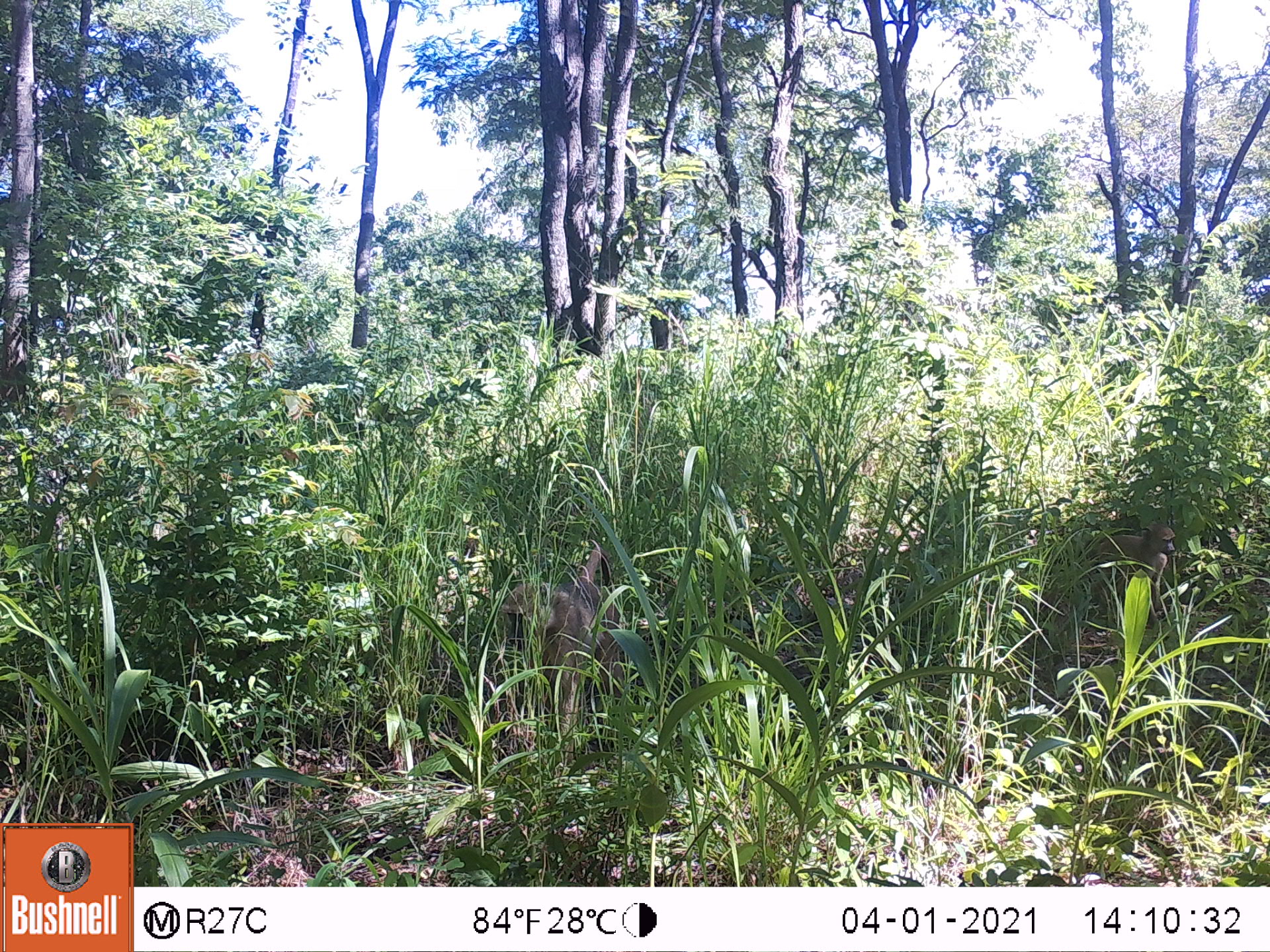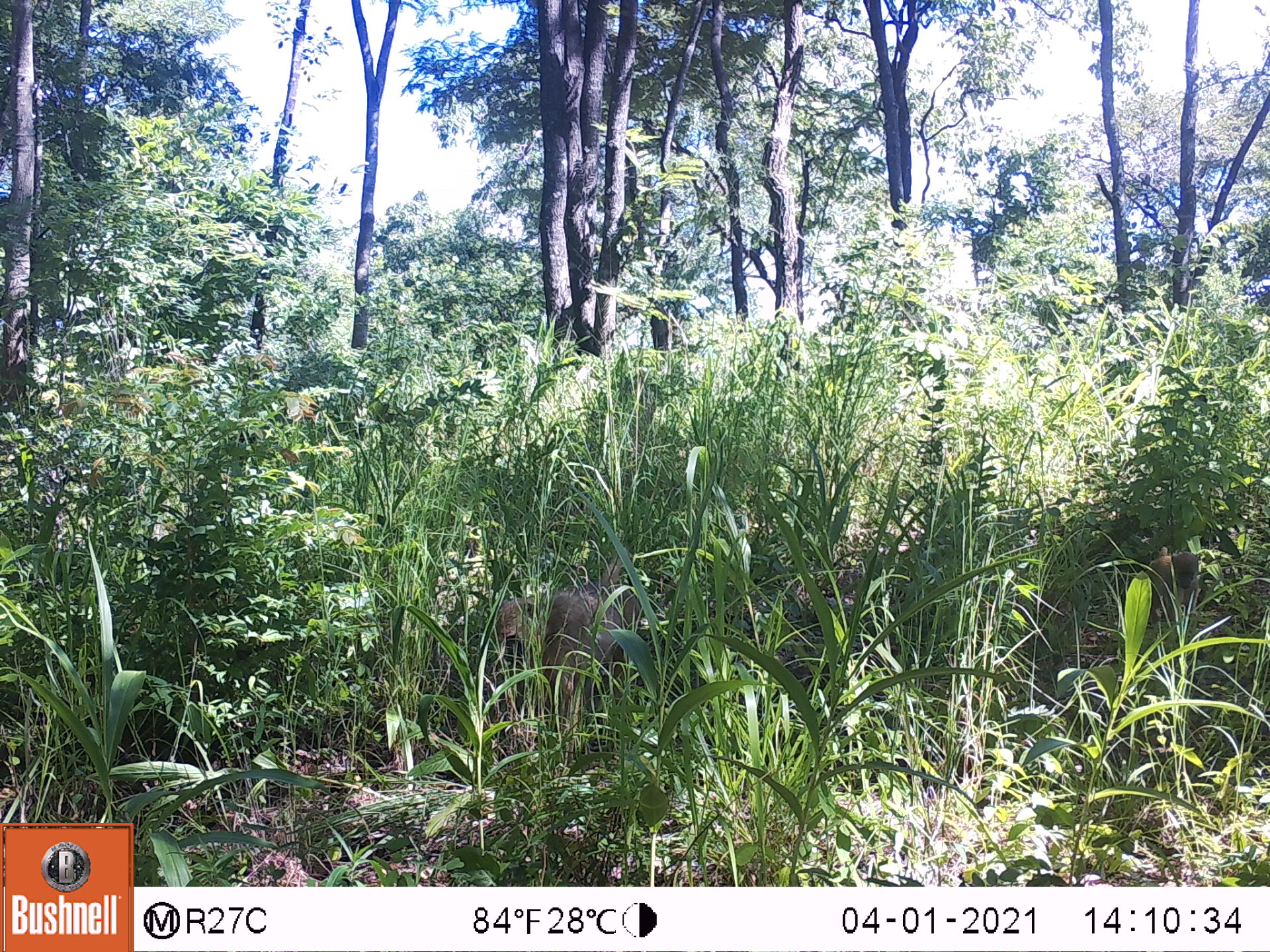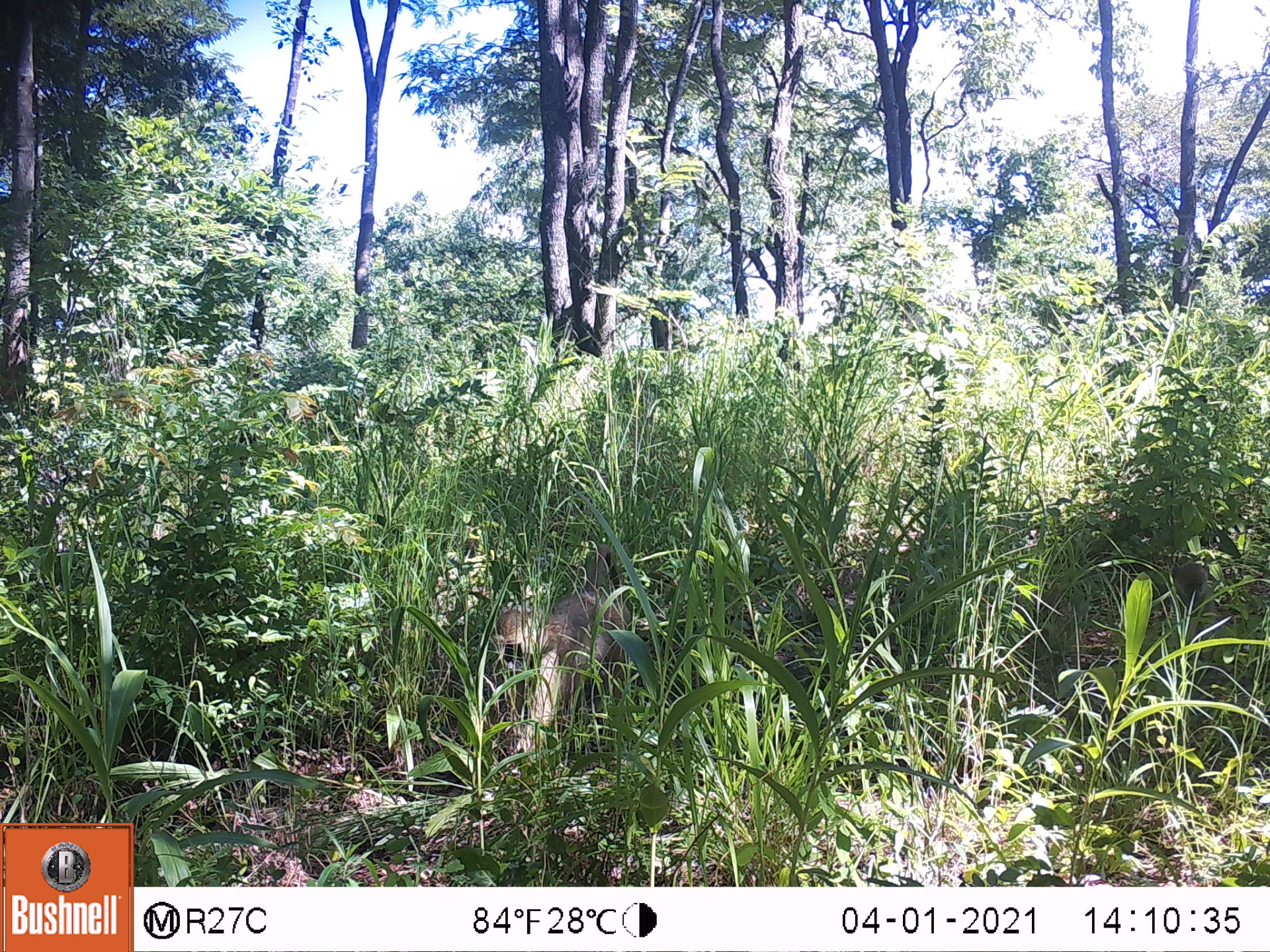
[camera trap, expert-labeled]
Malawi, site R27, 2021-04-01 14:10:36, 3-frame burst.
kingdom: Animalia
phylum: Chordata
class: Mammalia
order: Primates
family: Cercopithecidae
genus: Papio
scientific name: Papio cynocephalus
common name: yellow baboon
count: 2